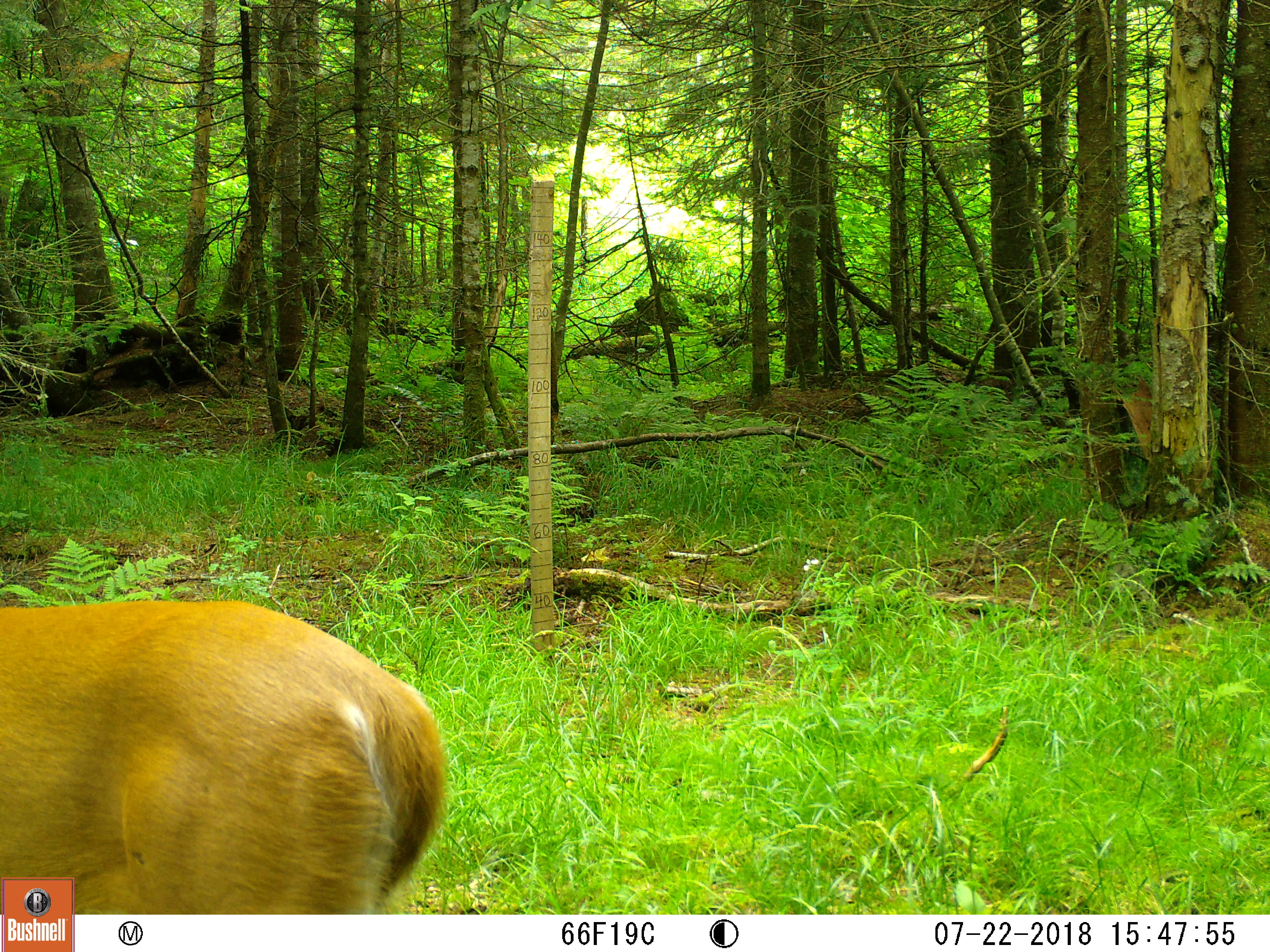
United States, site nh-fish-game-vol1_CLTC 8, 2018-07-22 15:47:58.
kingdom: Animalia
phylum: Chordata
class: Mammalia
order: Artiodactyla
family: Cervidae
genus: Odocoileus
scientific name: Odocoileus virginianus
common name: white-tailed deer